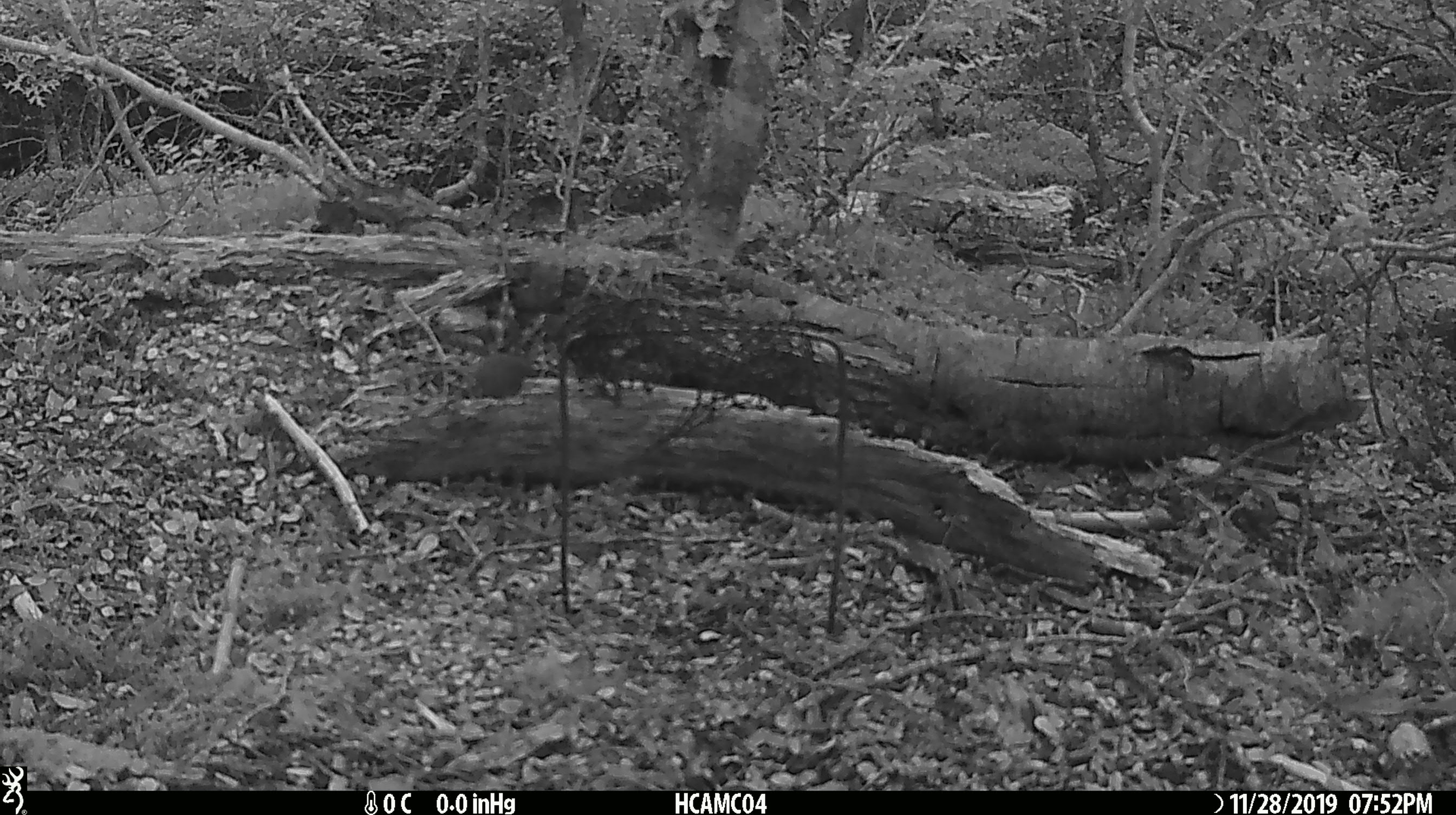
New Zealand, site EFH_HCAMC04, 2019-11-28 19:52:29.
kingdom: Animalia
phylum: Chordata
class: Mammalia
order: Rodentia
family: Muridae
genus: Mus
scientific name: Mus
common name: mouse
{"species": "mouse (Mus)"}